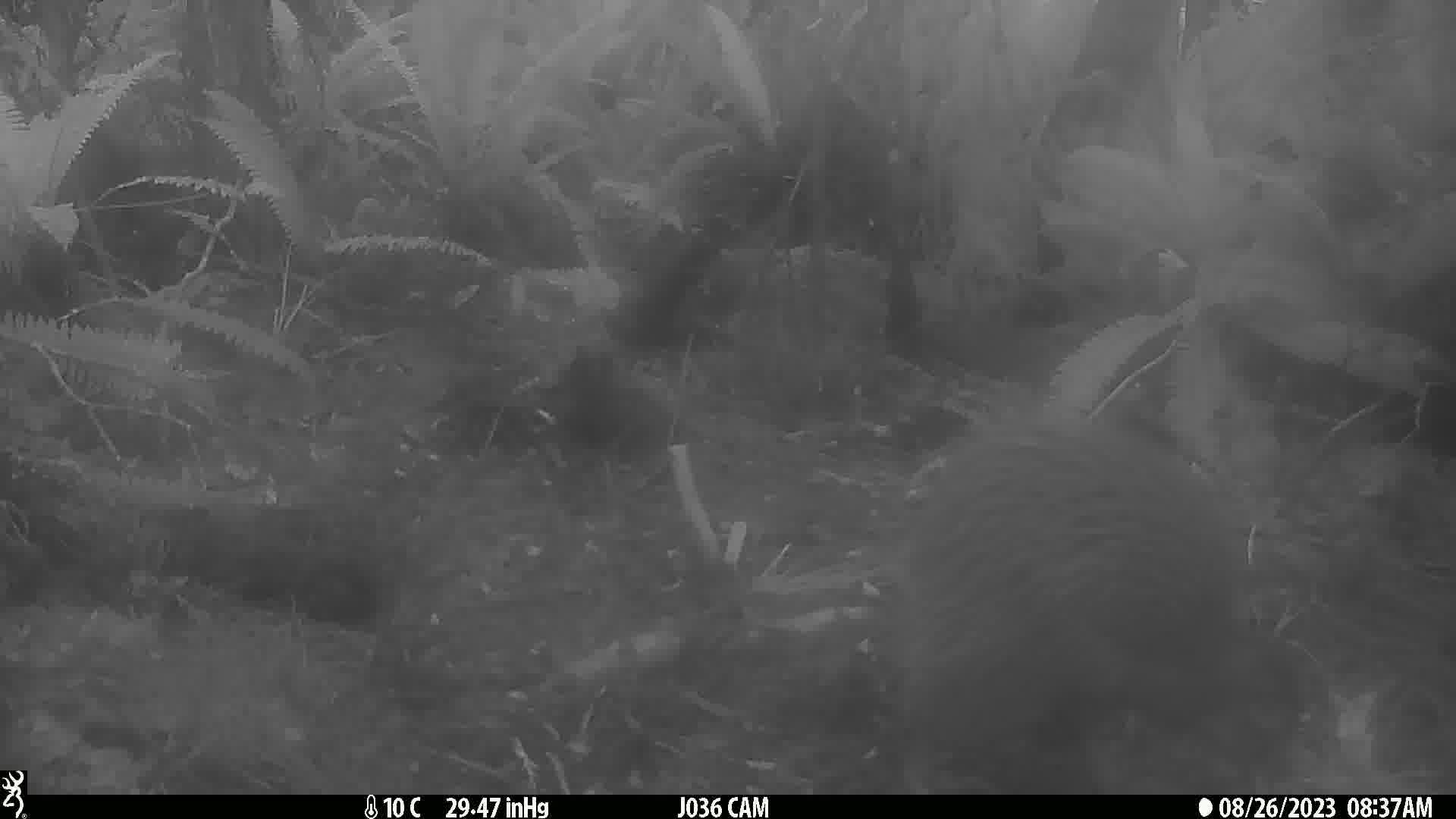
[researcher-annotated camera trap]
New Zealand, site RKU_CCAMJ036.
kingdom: Animalia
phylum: Chordata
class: Aves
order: Apterygiformes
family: Apterygidae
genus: Apteryx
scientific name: Apteryx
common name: kiwi